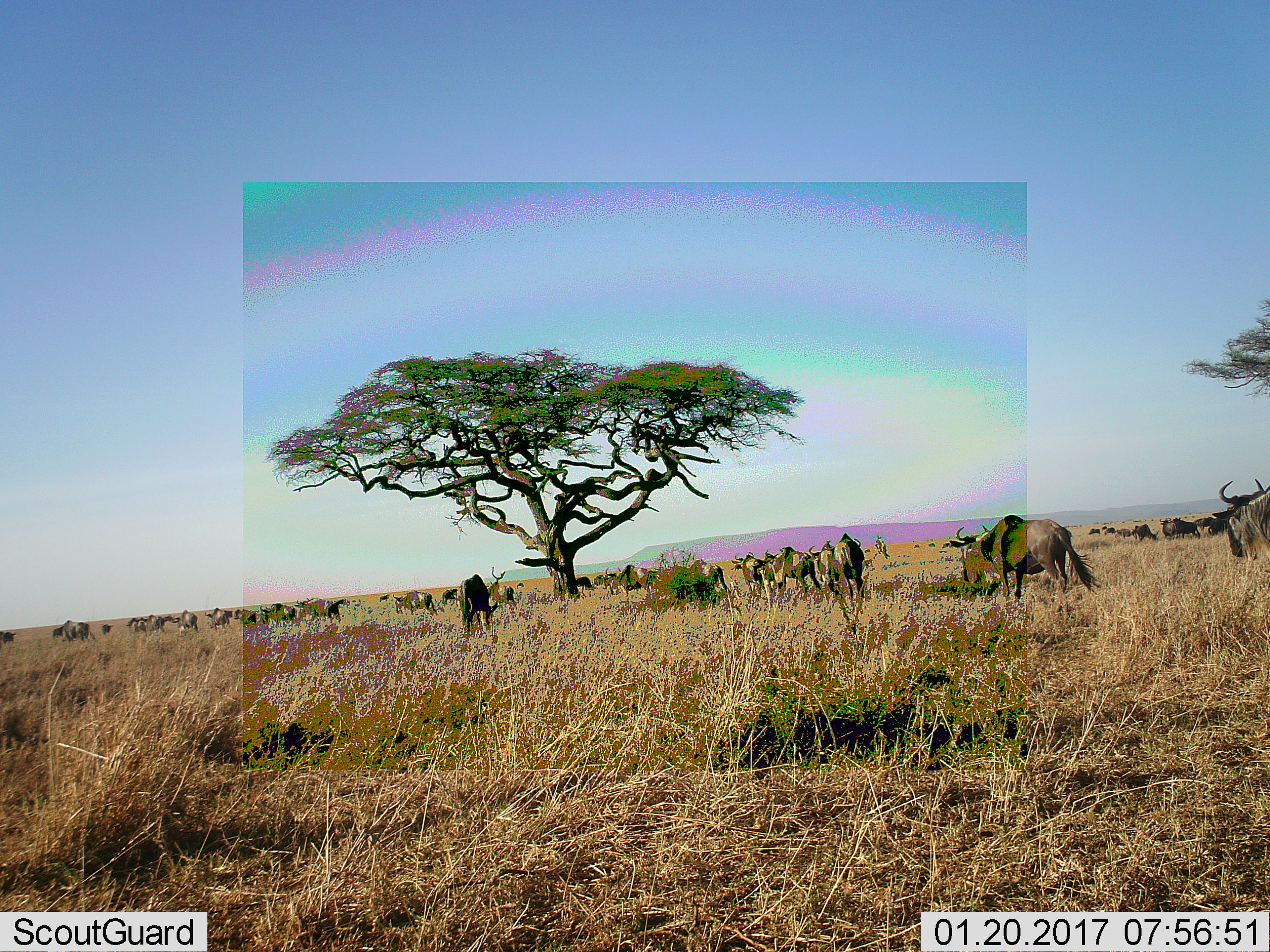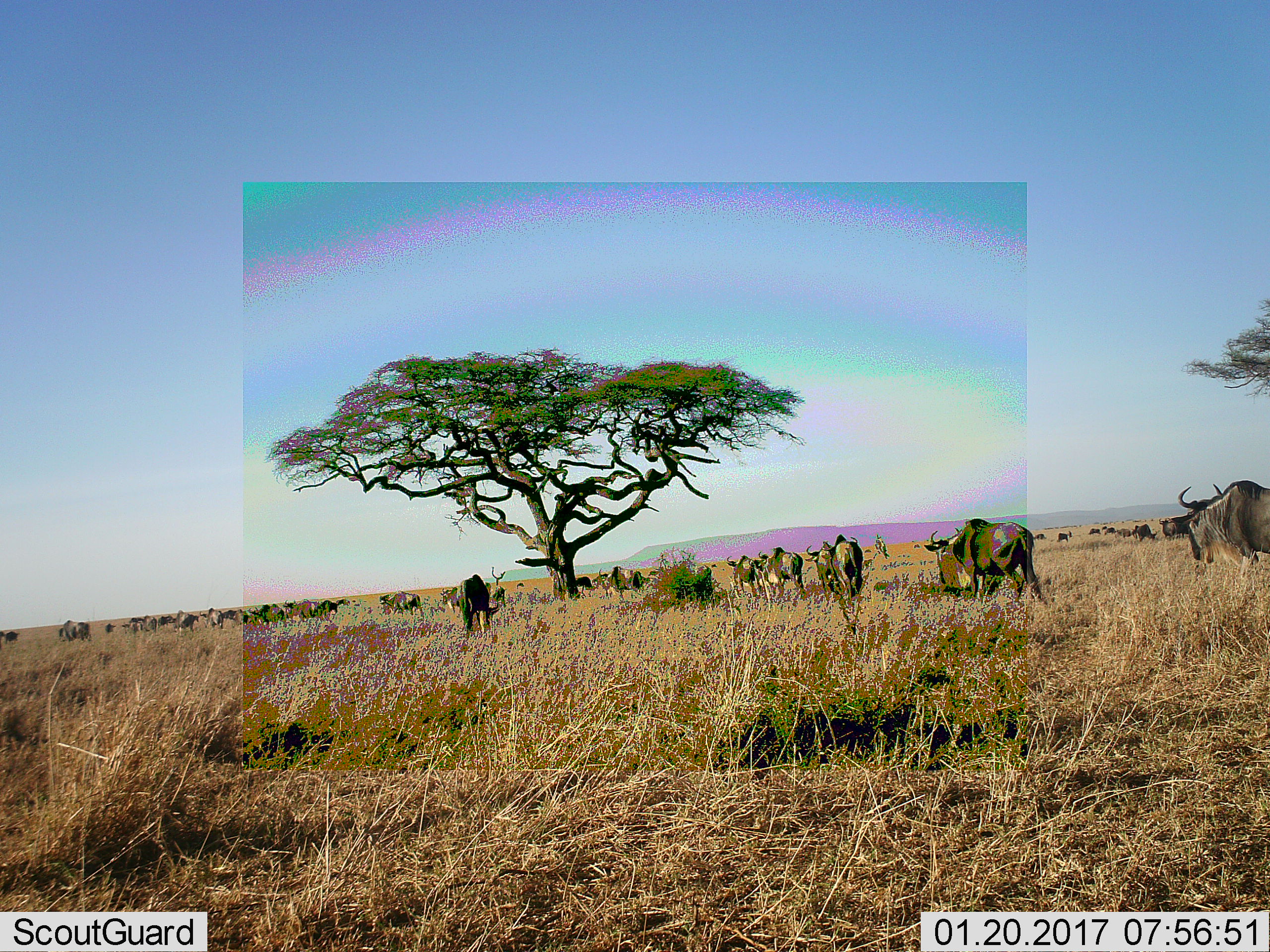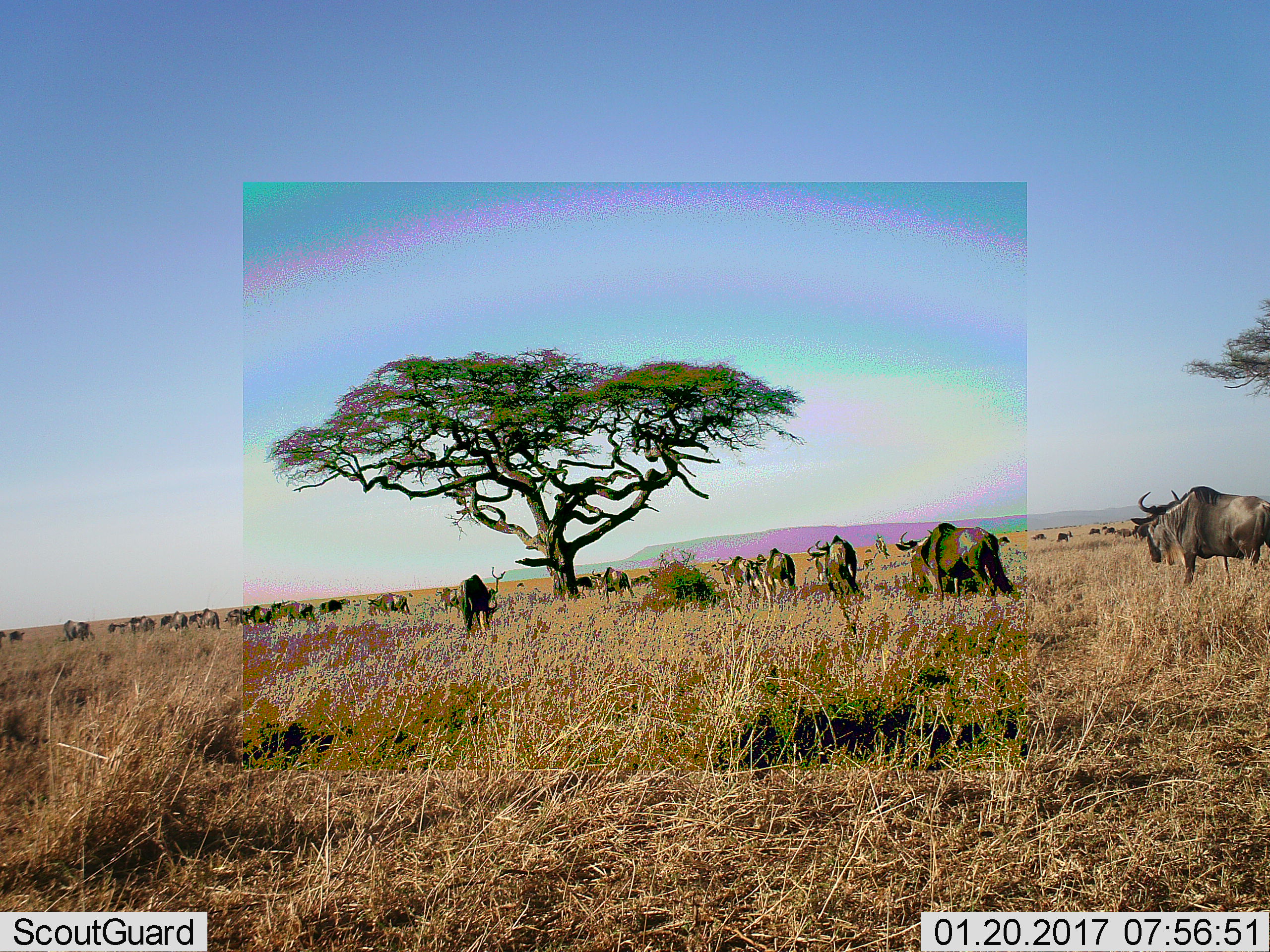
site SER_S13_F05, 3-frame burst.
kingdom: Animalia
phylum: Chordata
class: Mammalia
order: Artiodactyla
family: Bovidae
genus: Connochaetes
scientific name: Connochaetes taurinus taurinus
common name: blue wildebeest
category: wildebeestblue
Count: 11-50.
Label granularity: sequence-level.